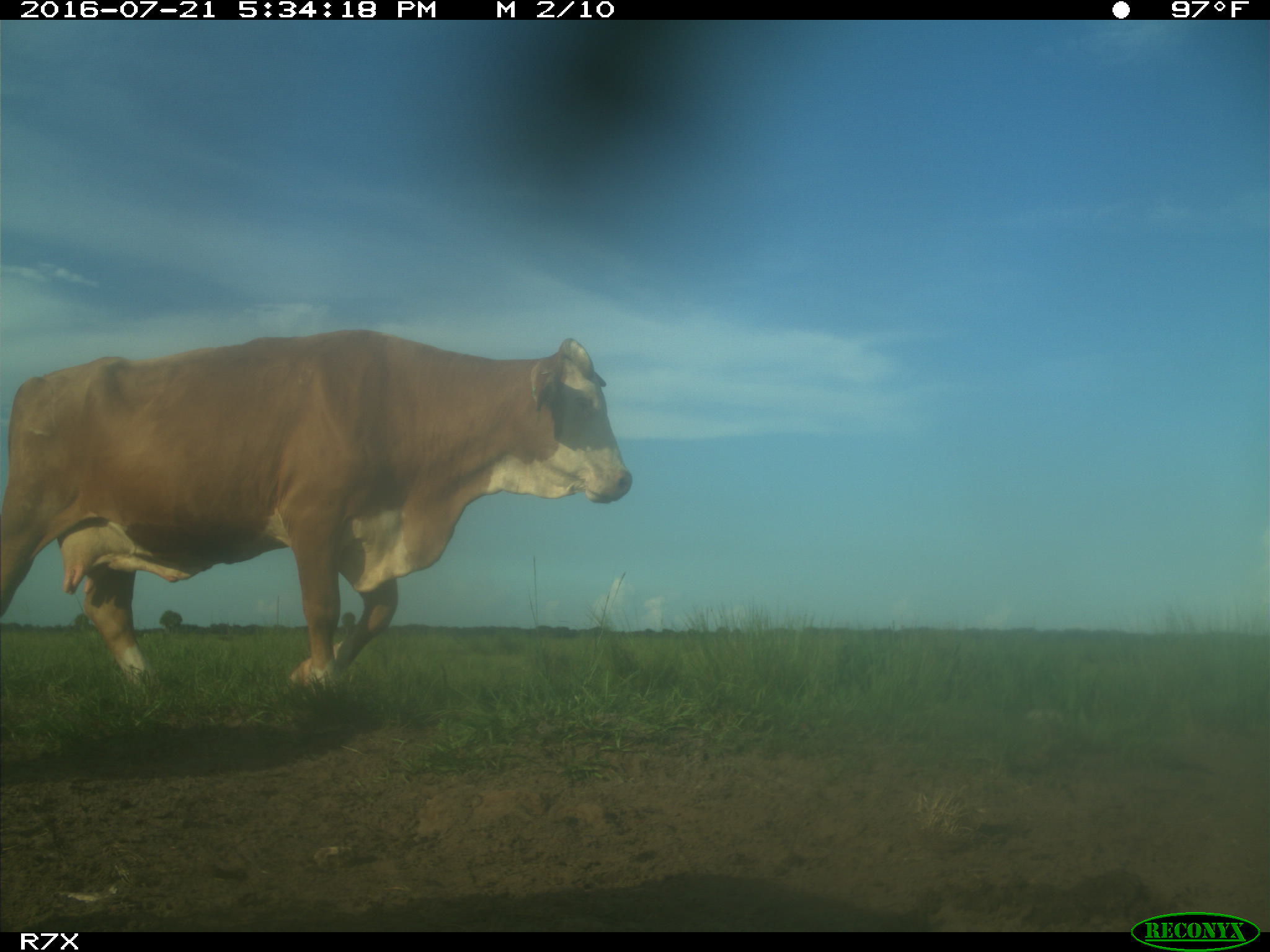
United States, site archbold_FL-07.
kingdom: Animalia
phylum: Chordata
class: Mammalia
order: Artiodactyla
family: Bovidae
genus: Bos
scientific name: Bos taurus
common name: domestic cow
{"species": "Bos taurus (domestic cow)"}